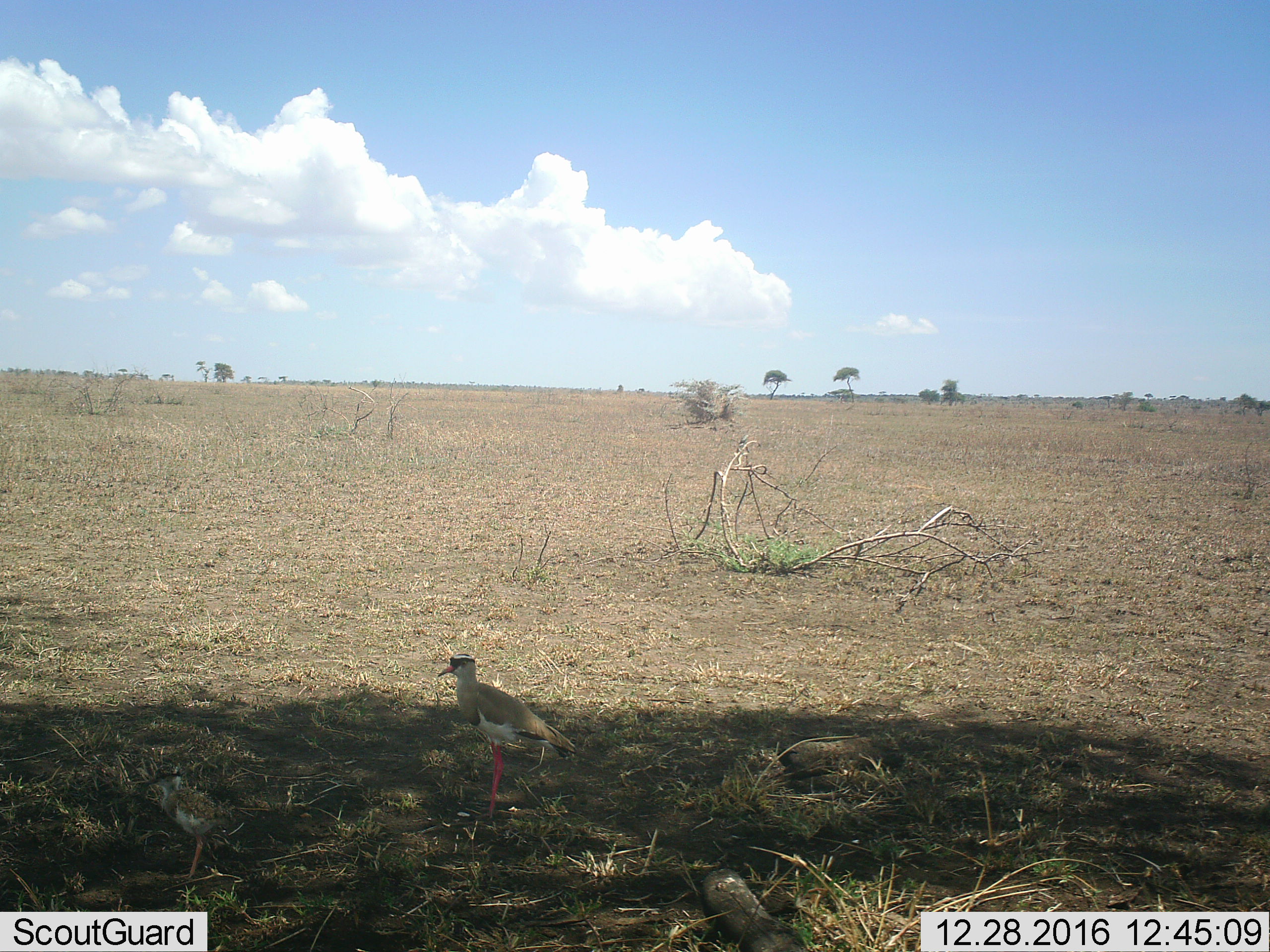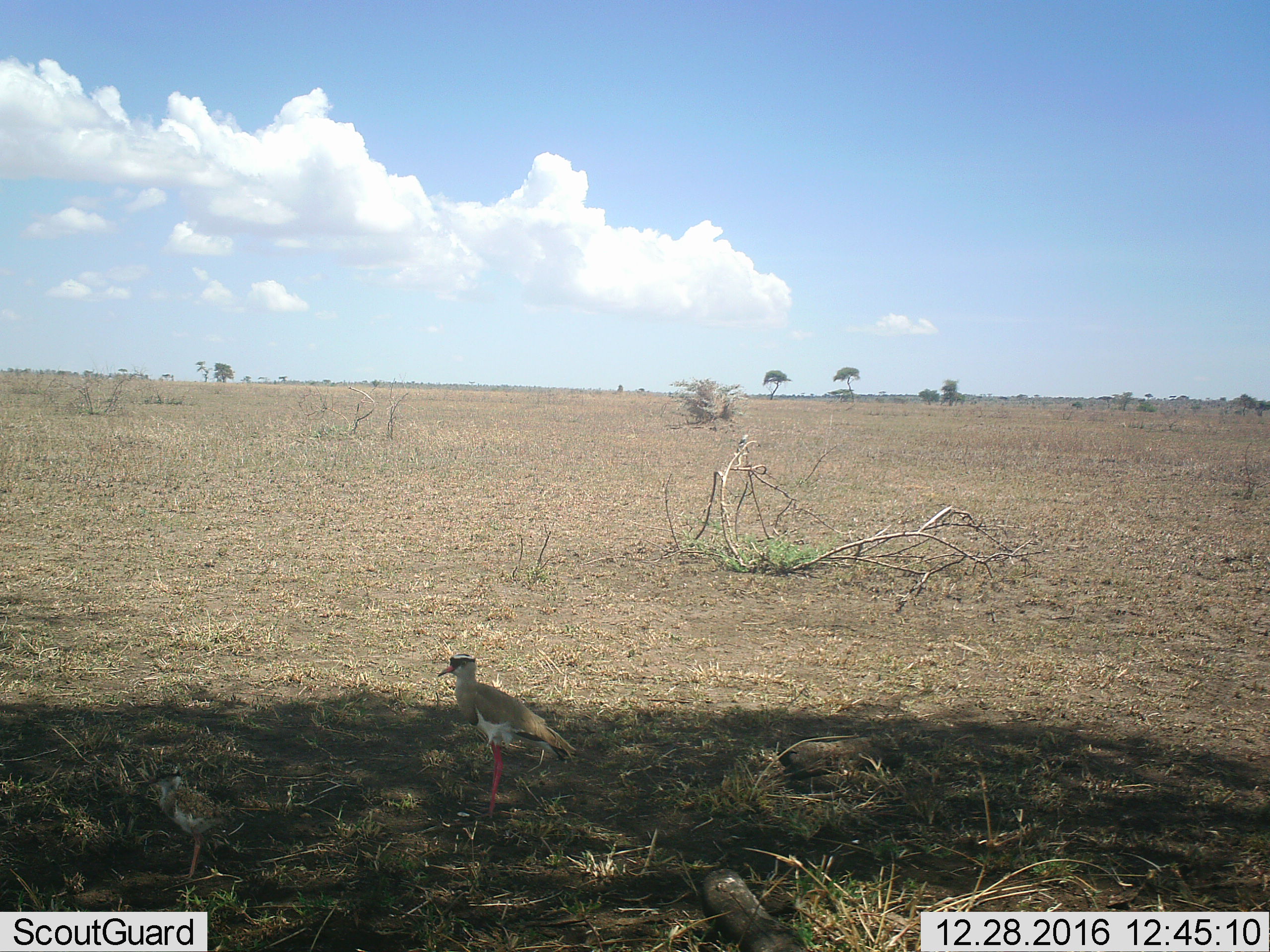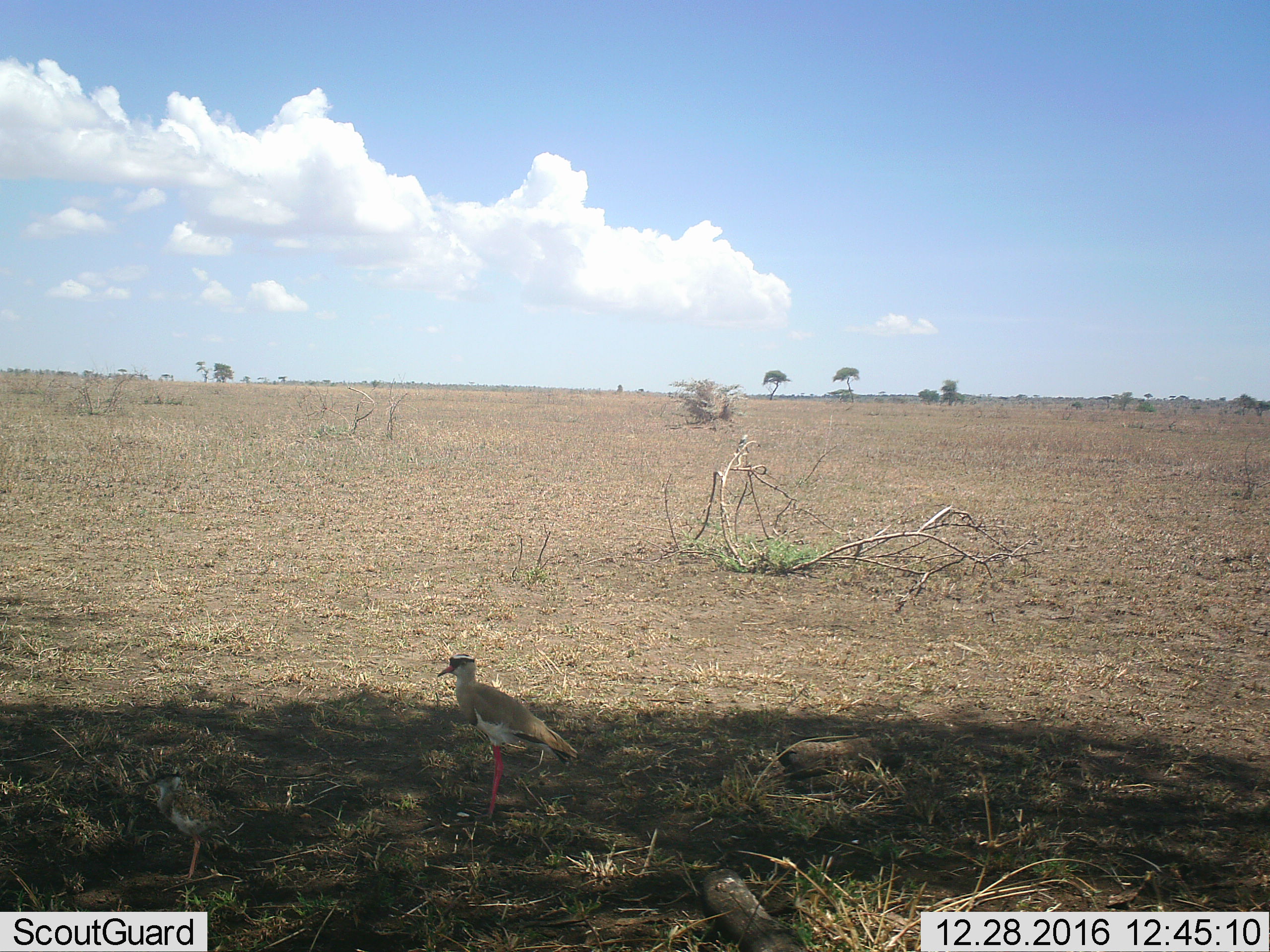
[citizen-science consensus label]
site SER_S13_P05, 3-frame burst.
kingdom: Animalia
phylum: Chordata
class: Aves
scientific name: Aves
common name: bird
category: birdother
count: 1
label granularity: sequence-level